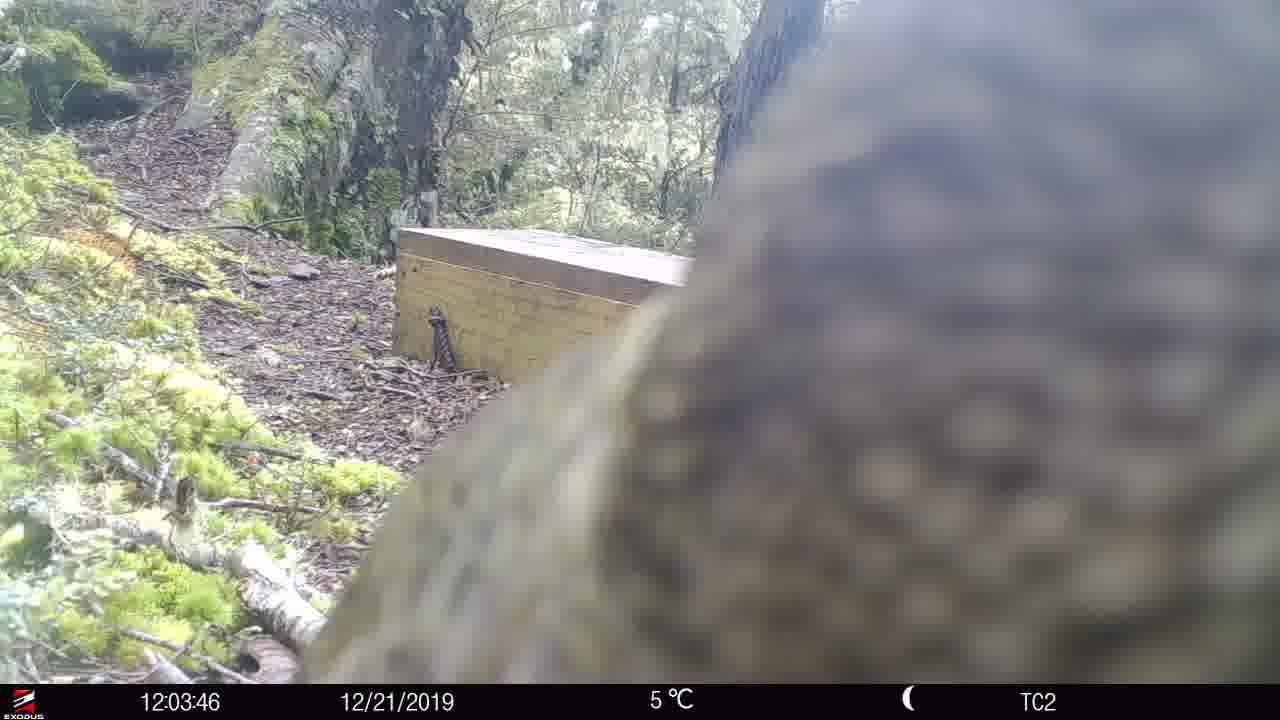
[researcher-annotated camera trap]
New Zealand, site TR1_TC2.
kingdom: Animalia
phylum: Chordata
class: Aves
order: Psittaciformes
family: Strigopidae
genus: Nestor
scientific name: Nestor notabilis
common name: kea